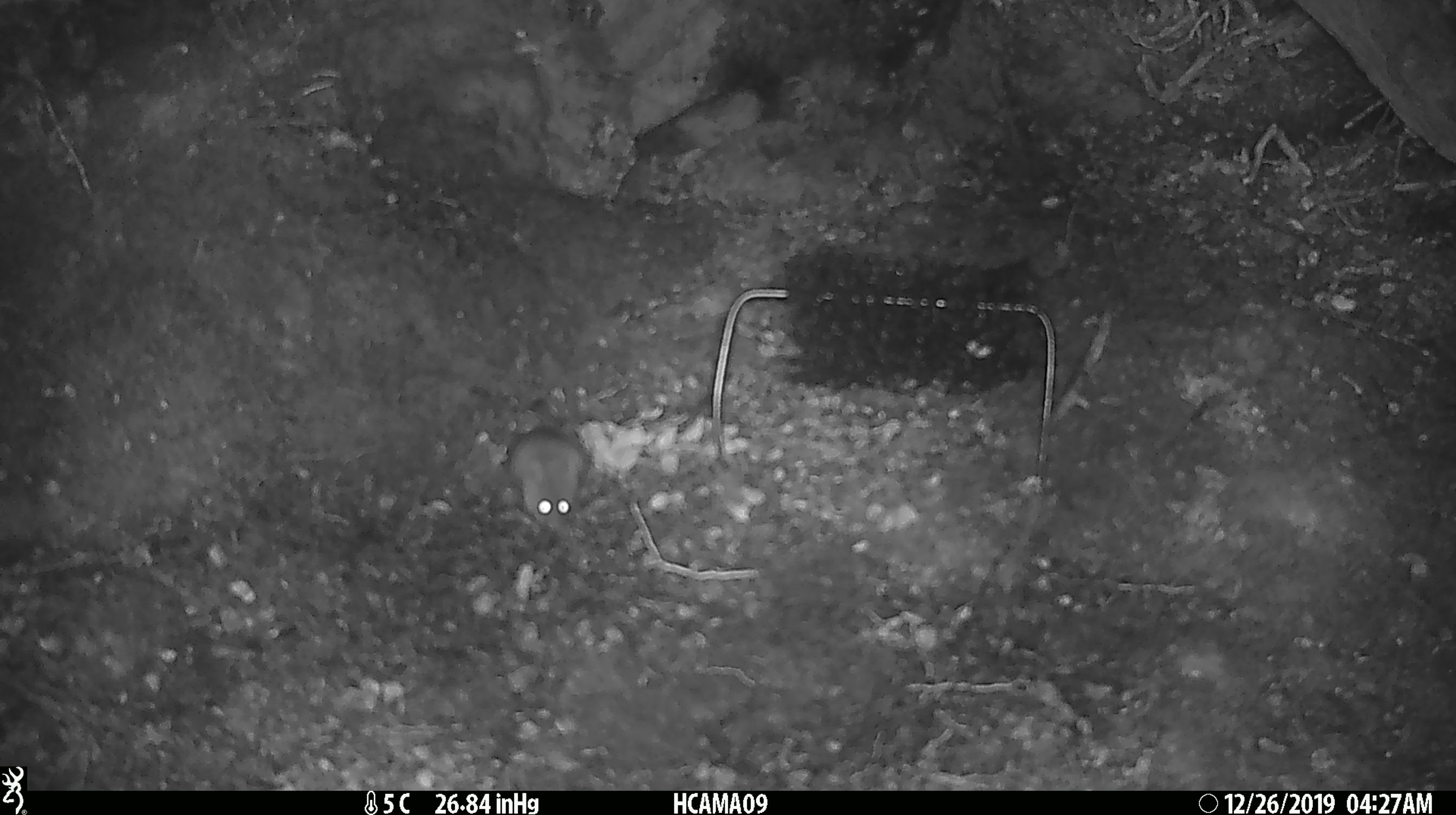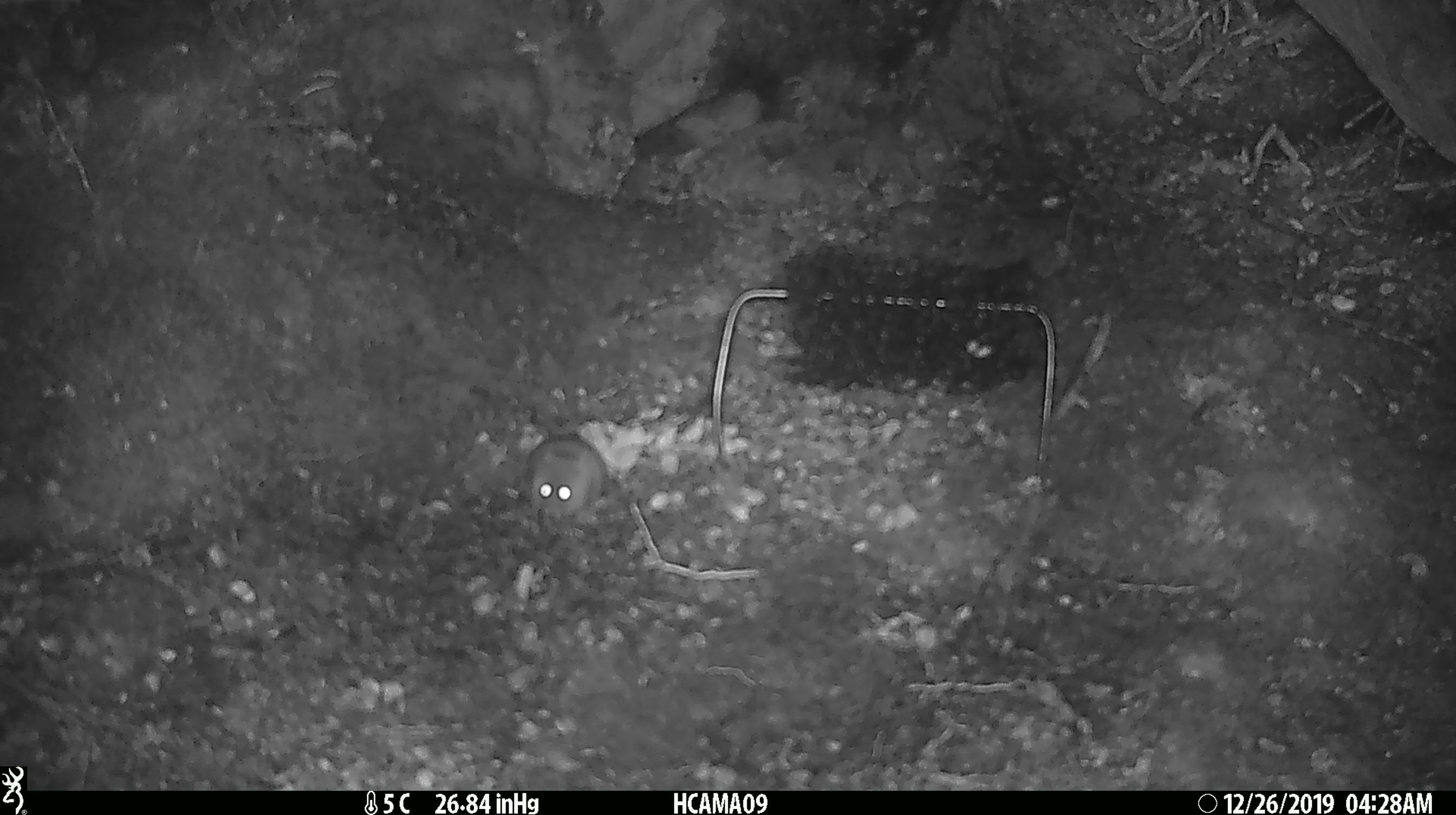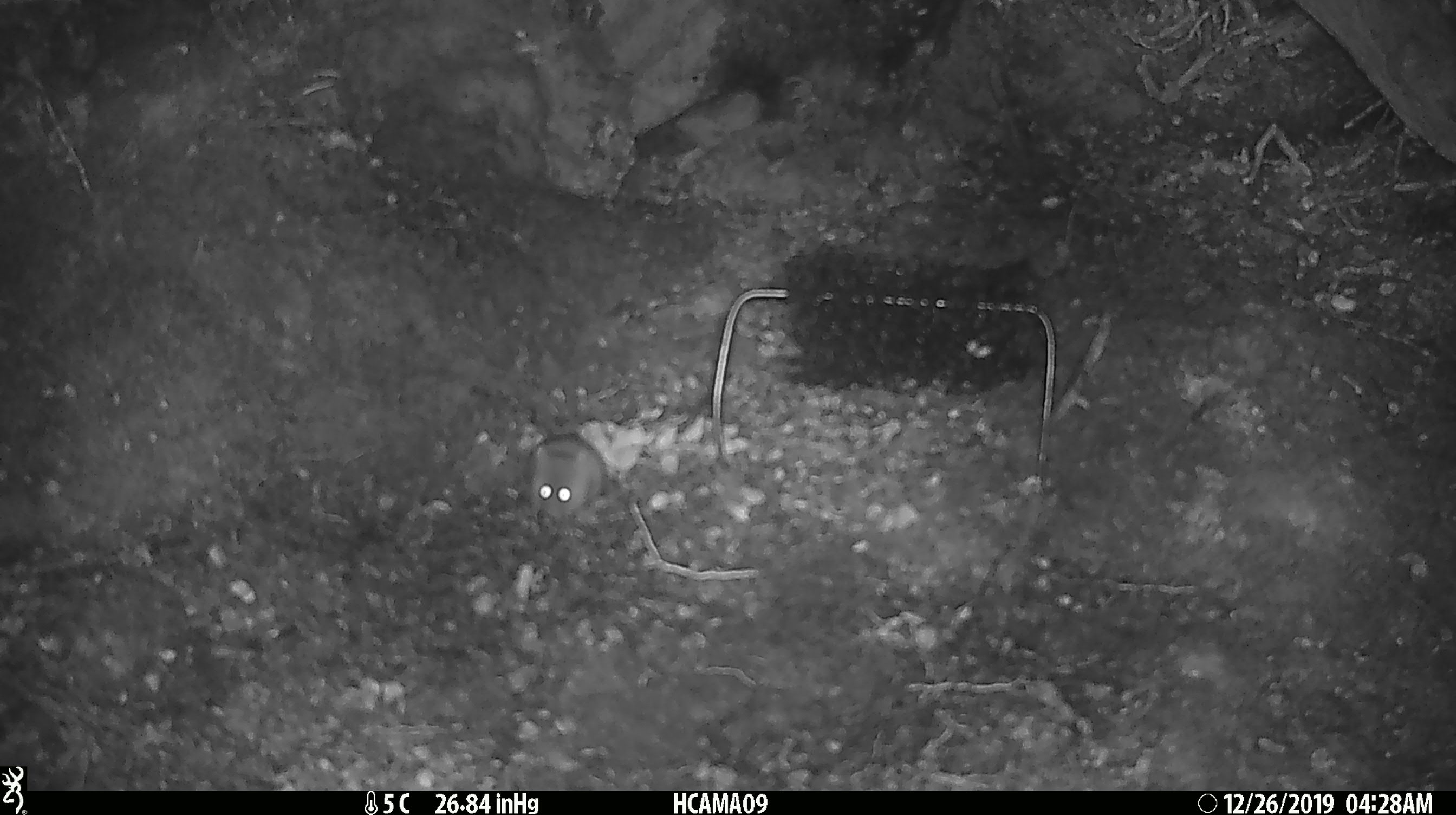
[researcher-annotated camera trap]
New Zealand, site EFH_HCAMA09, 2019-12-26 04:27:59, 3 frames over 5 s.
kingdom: Animalia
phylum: Chordata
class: Mammalia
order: Rodentia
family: Muridae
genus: Mus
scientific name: Mus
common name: mouse